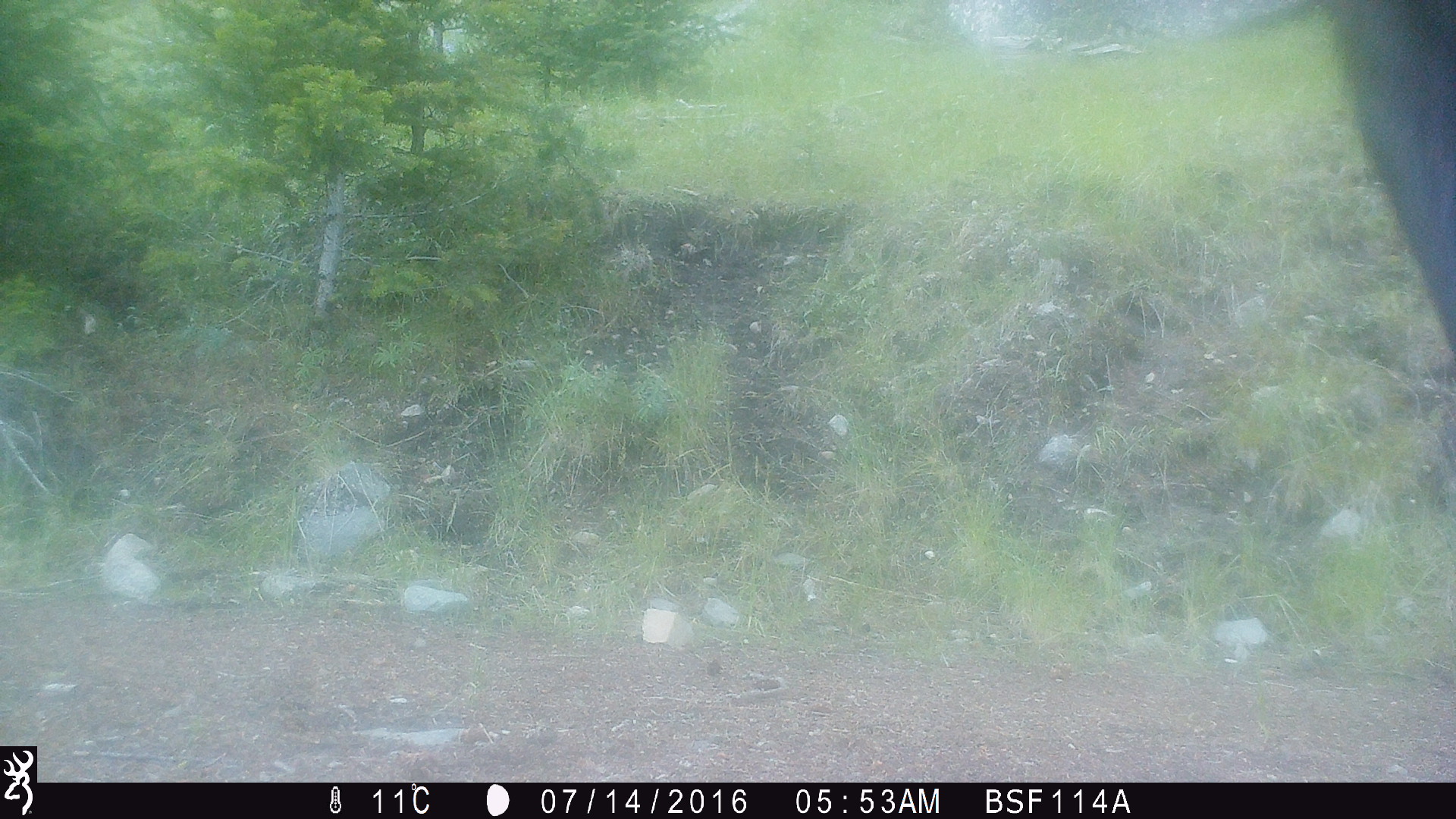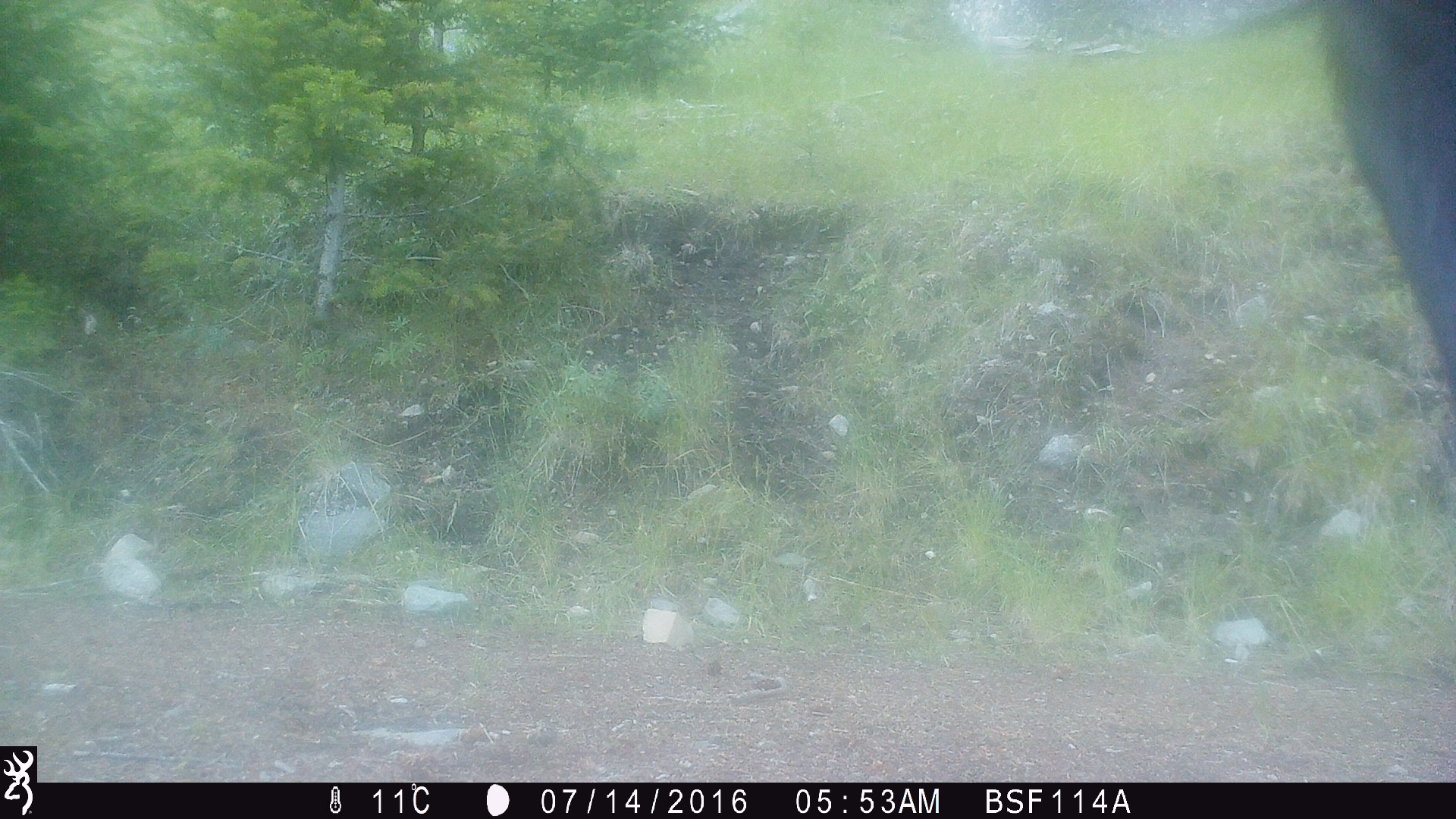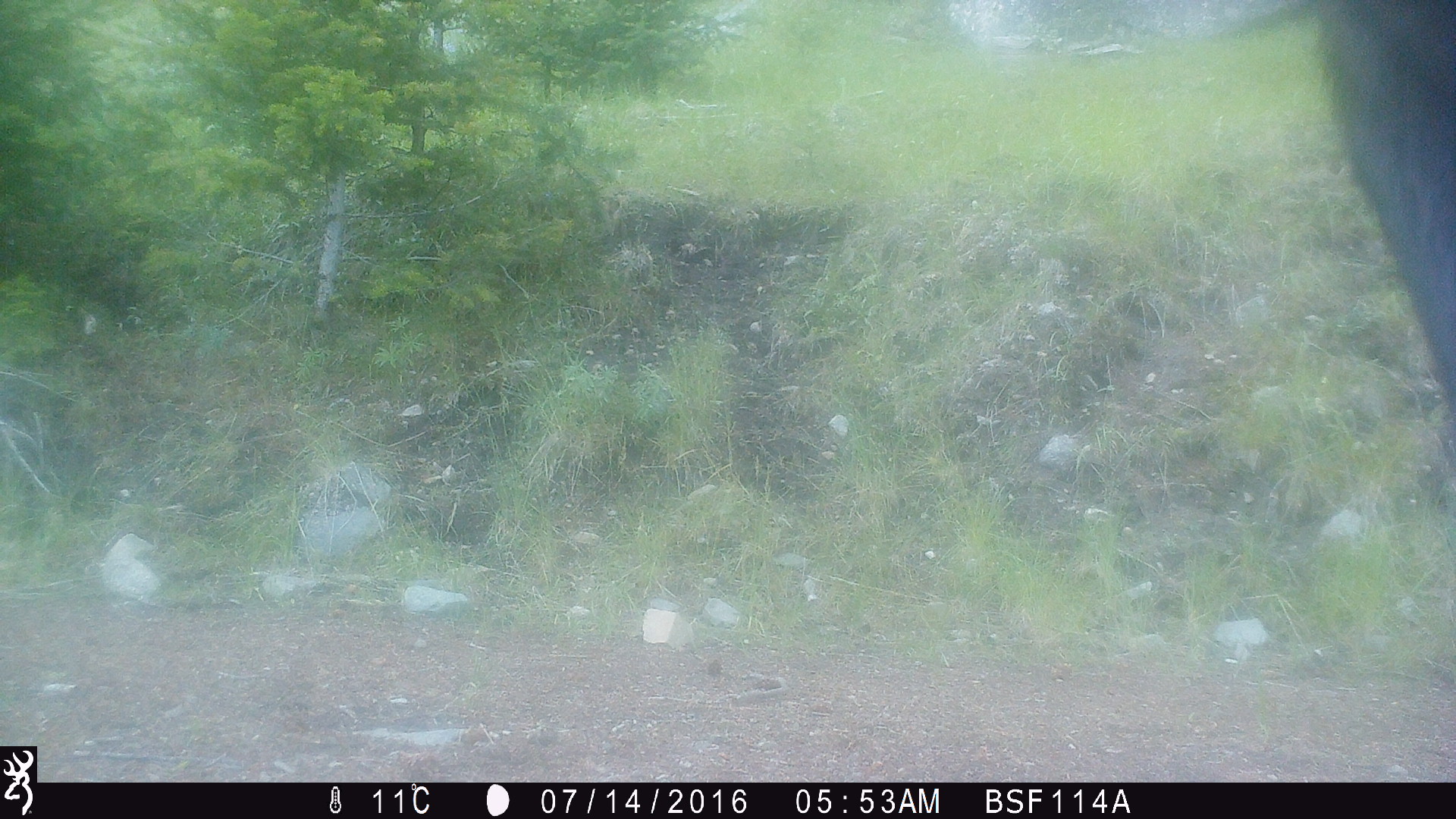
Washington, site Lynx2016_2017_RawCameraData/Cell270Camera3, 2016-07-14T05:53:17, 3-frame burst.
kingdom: Animalia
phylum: Chordata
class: Mammalia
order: Artiodactyla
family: Bovidae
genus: Bos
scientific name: Bos taurus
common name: domestic cattle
Domestic cattle (Bos taurus). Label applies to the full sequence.